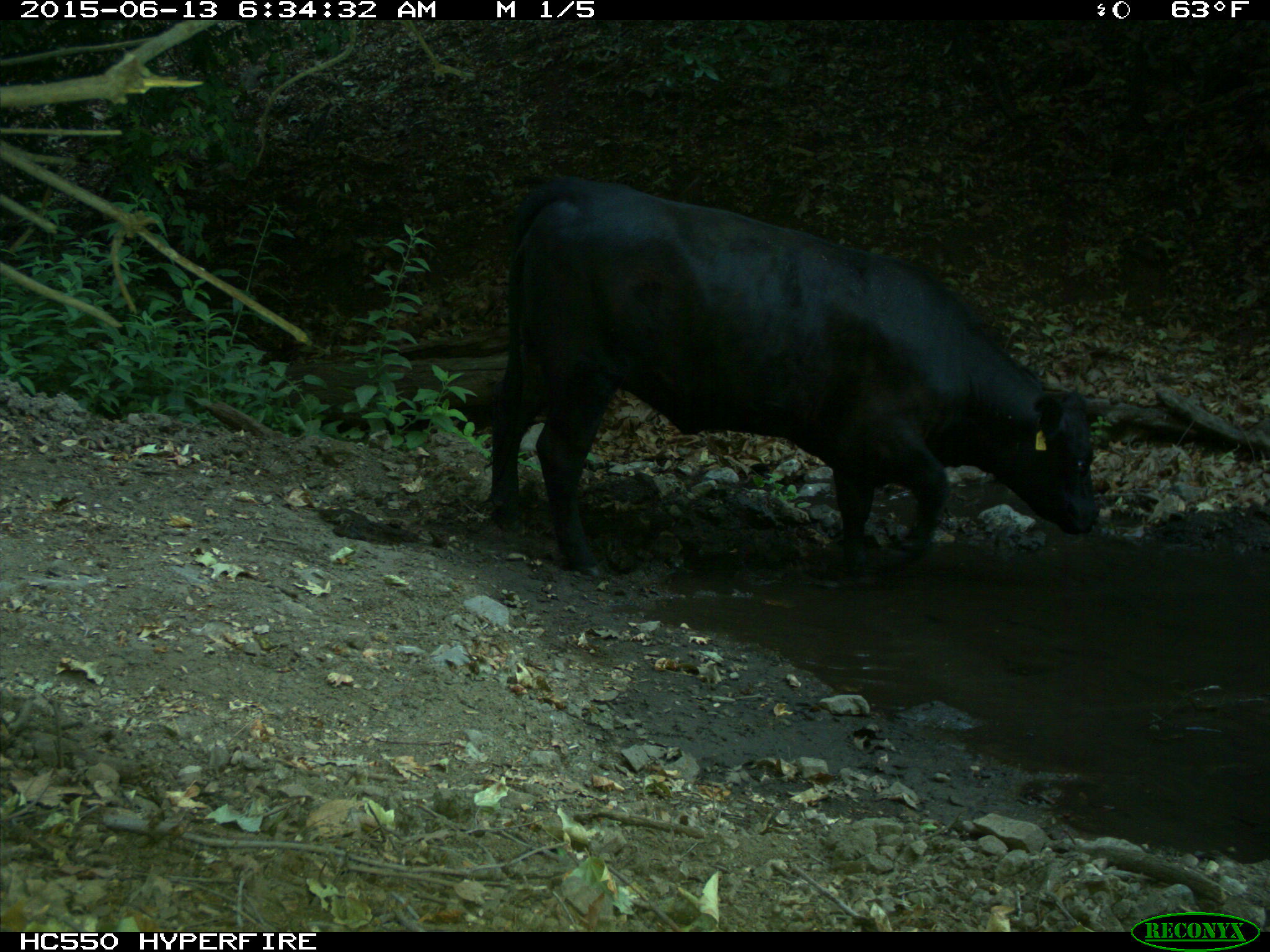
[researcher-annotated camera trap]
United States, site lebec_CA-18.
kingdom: Animalia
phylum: Chordata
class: Mammalia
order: Artiodactyla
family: Bovidae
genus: Bos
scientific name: Bos taurus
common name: domestic cow